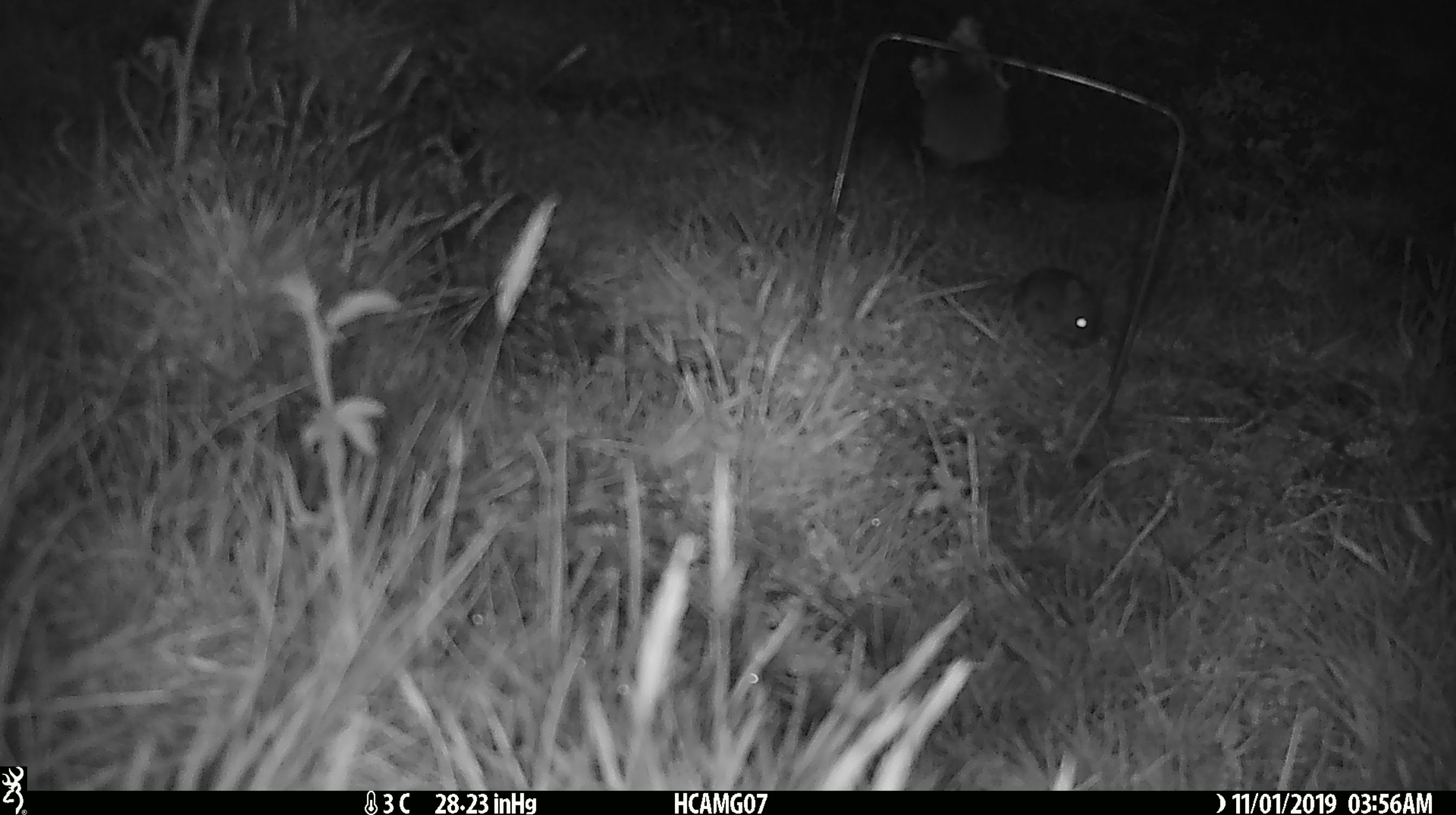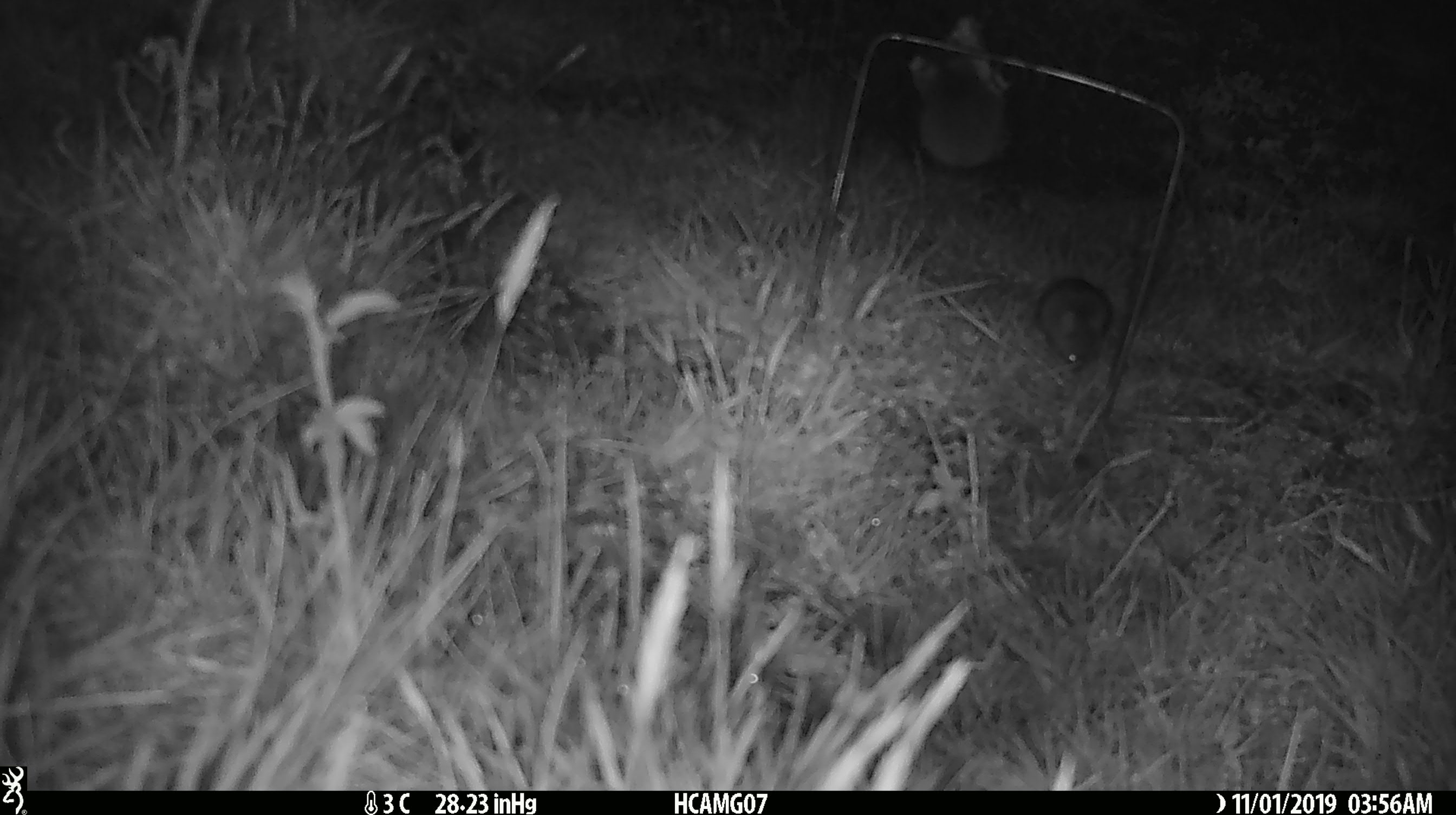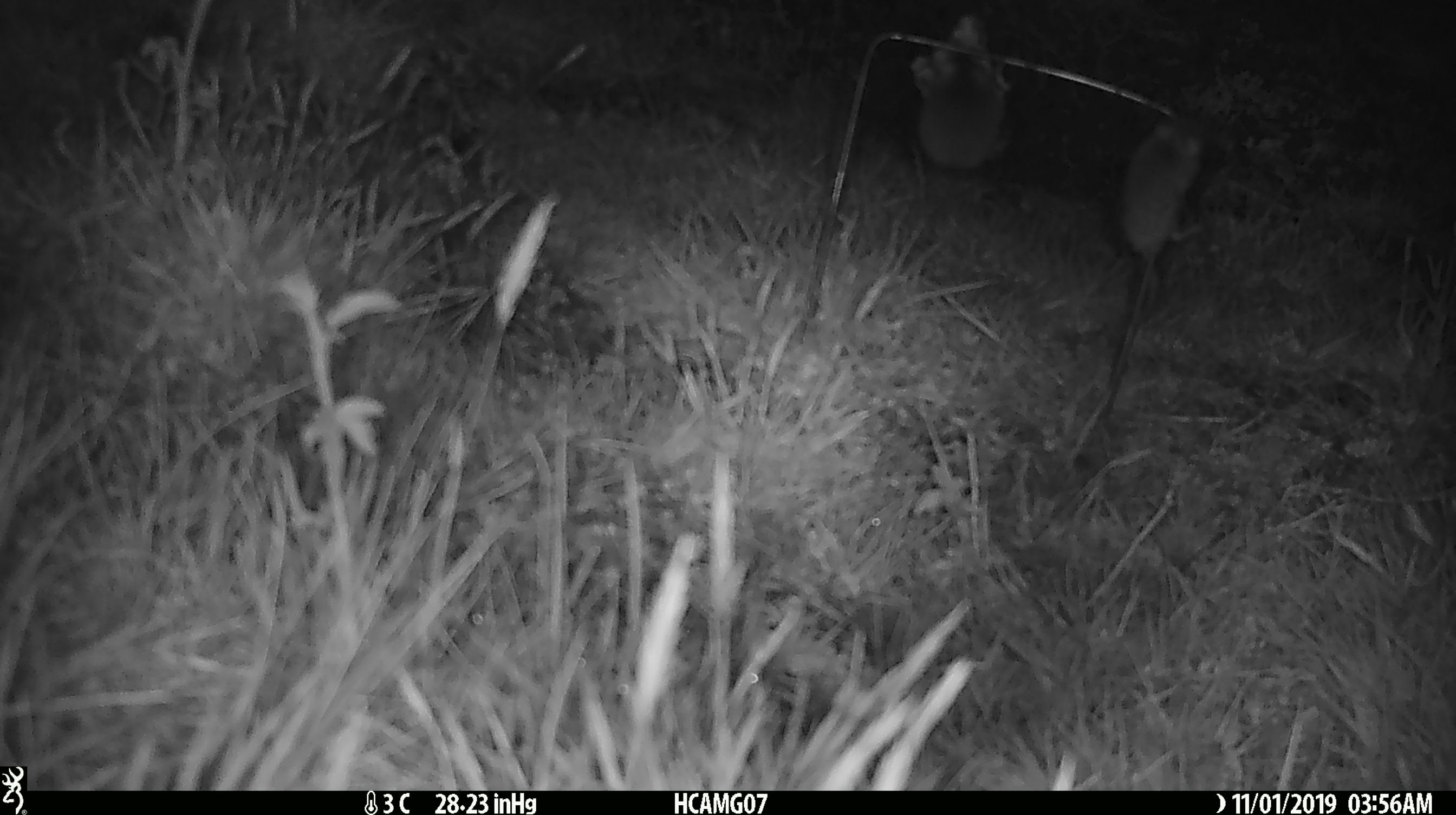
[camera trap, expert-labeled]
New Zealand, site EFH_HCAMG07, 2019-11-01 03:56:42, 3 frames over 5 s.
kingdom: Animalia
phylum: Chordata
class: Mammalia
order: Rodentia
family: Muridae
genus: Mus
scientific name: Mus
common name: mouse